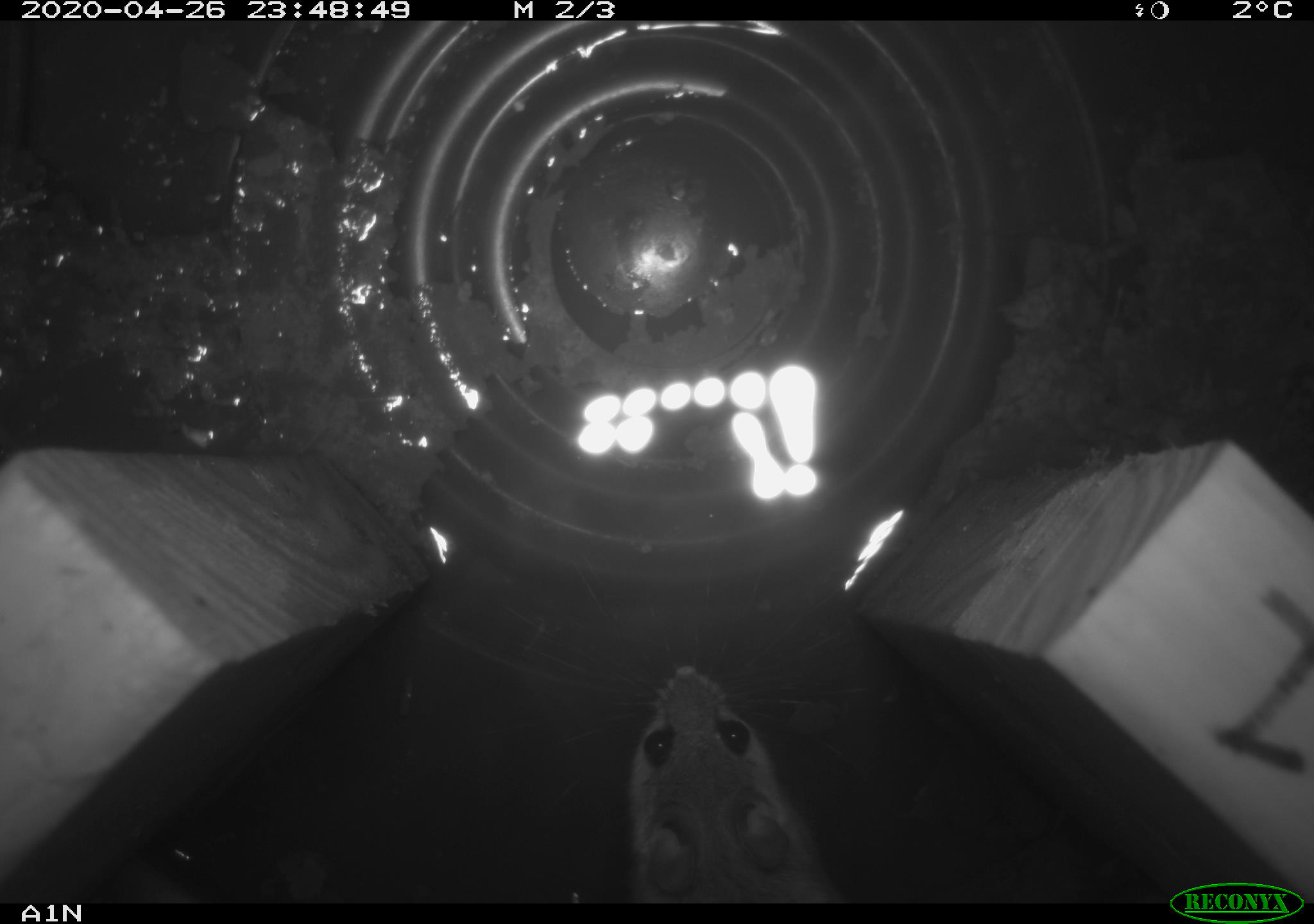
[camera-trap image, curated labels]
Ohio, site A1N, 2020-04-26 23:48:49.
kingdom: Animalia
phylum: Chordata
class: Mammalia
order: Rodentia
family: Cricetidae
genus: Peromyscus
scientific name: Peromyscus leucopus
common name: white-footed mouse